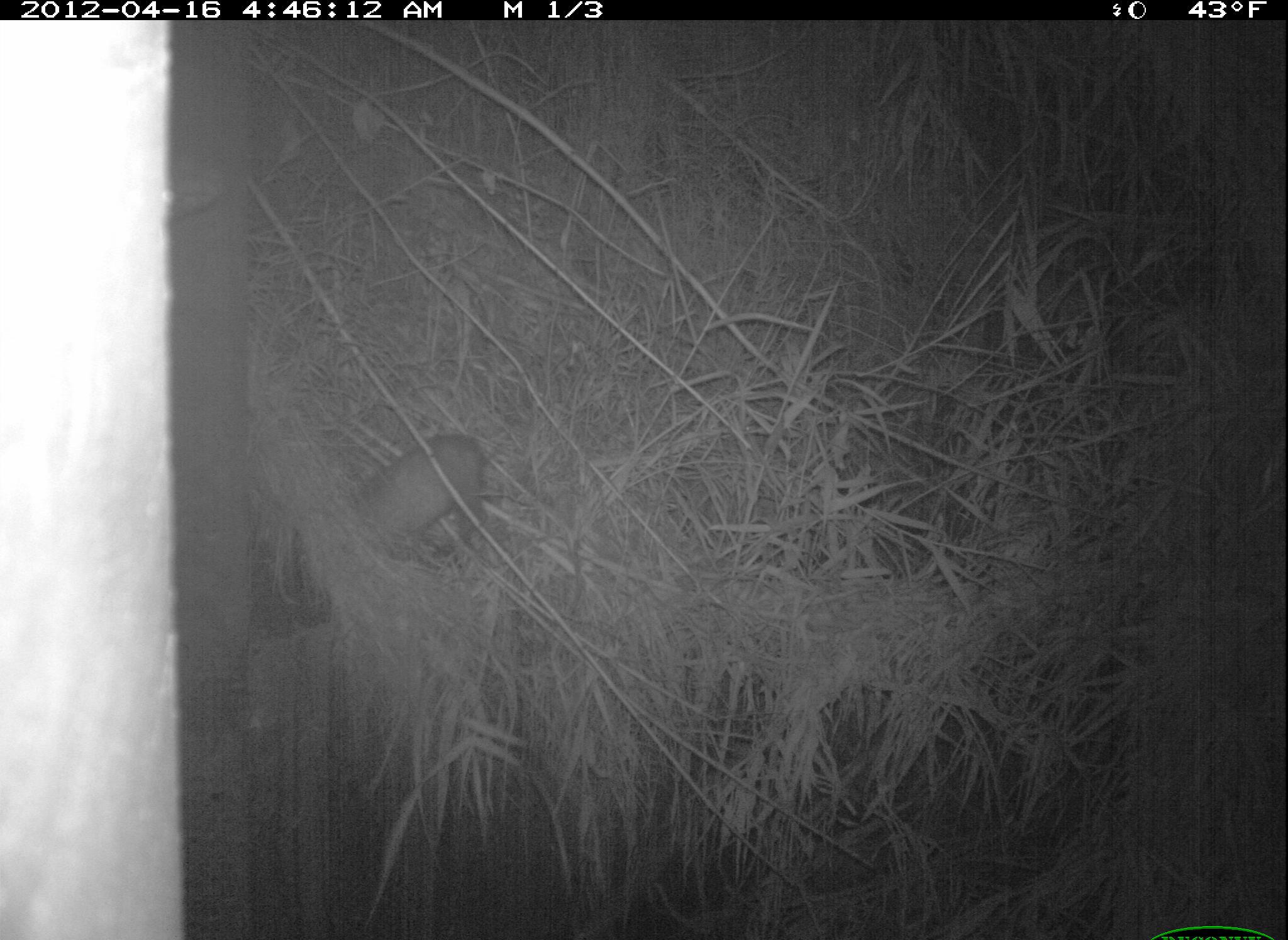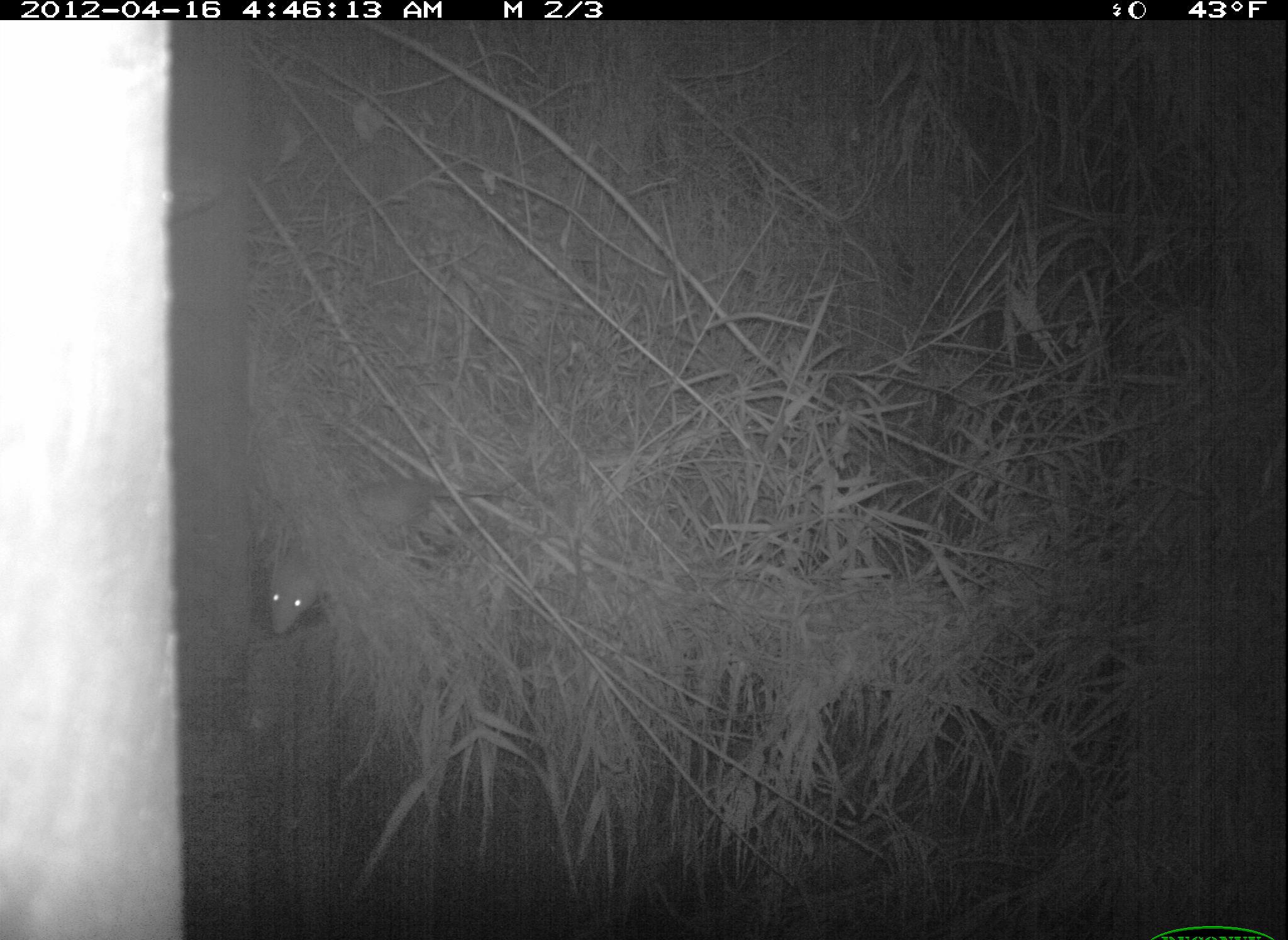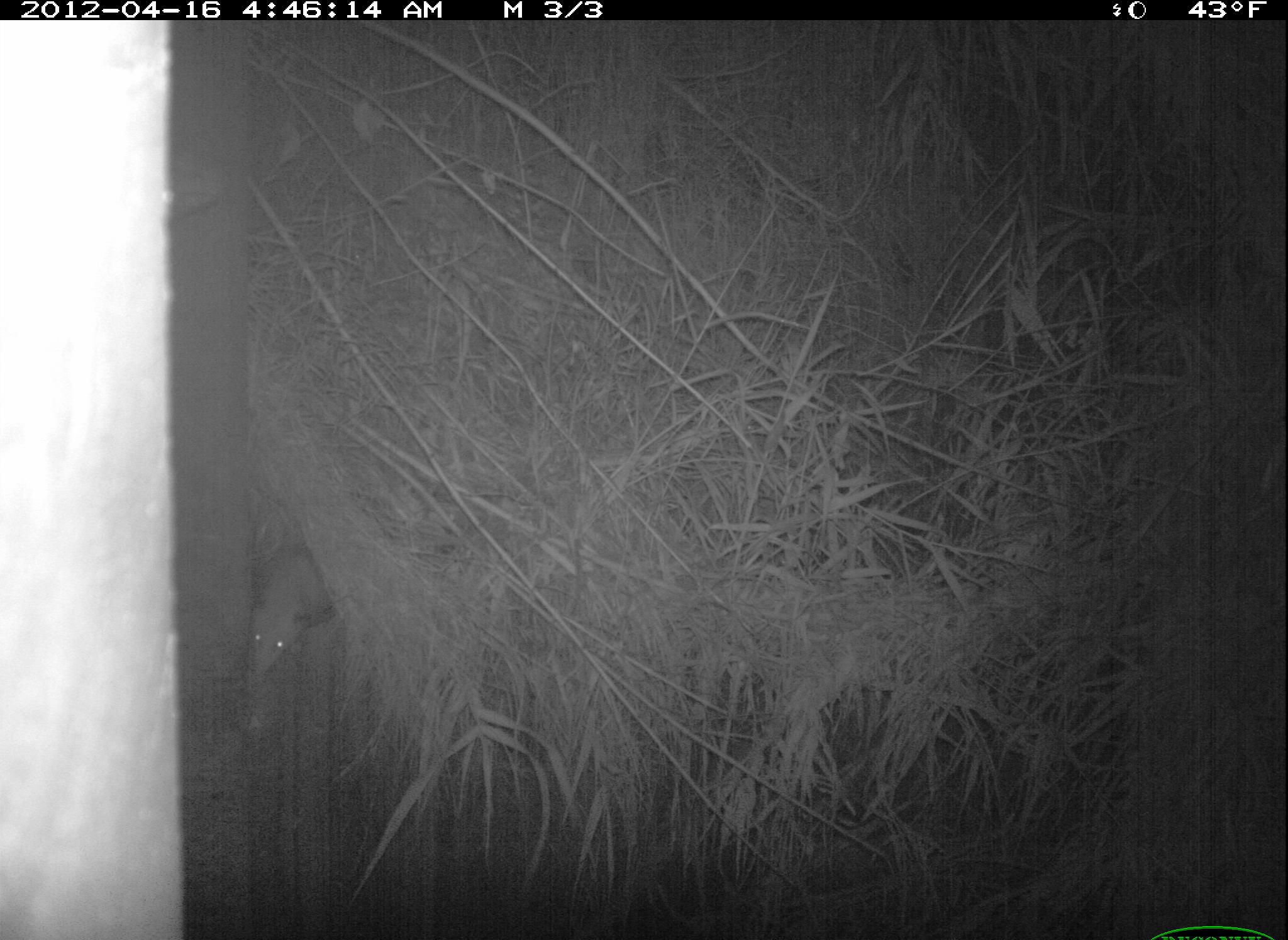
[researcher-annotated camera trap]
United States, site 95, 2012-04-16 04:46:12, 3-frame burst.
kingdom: Animalia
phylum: Chordata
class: Mammalia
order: Didelphimorphia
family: Didelphidae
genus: Didelphis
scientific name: Didelphis virginiana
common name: virginia opossum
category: opossum